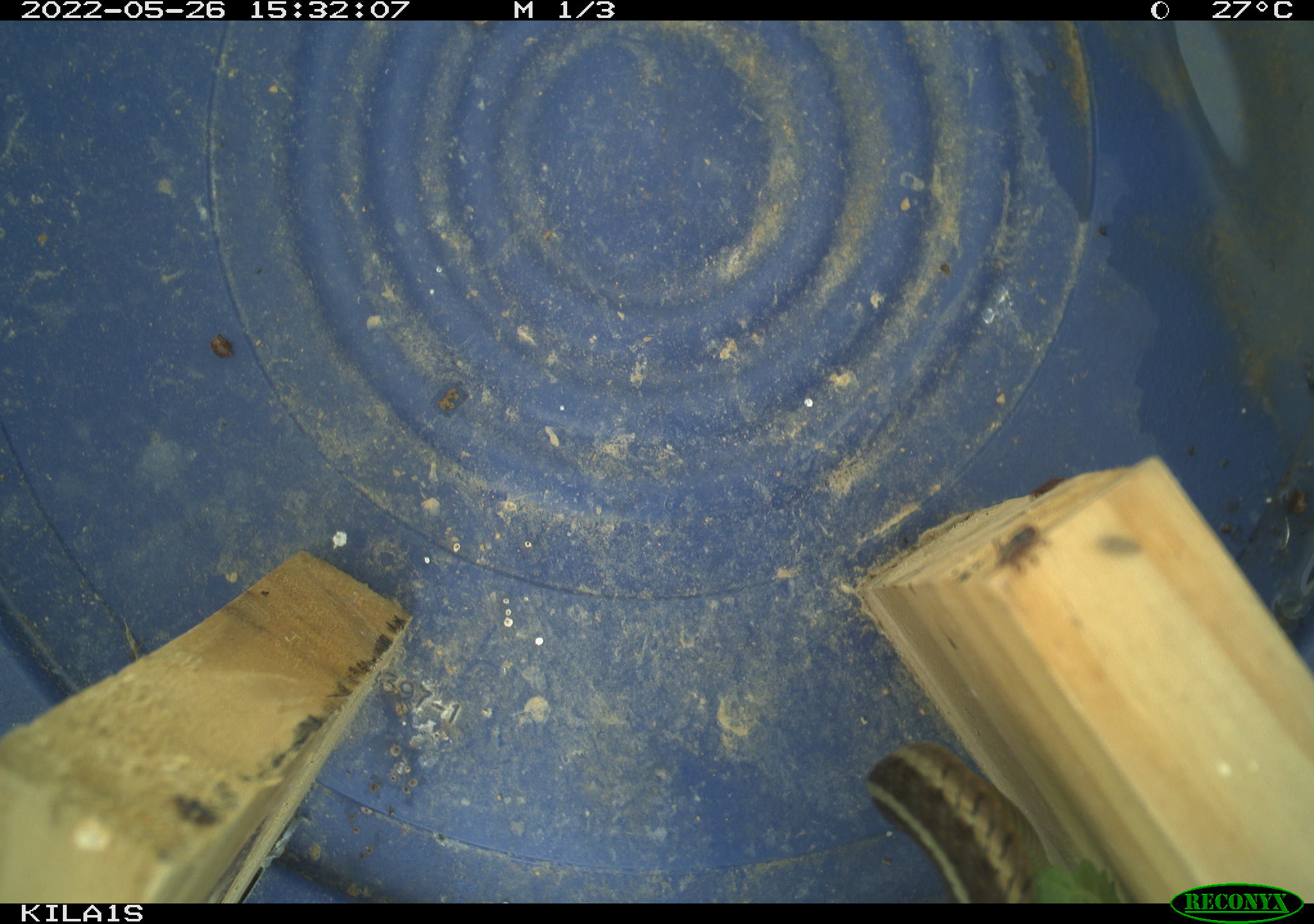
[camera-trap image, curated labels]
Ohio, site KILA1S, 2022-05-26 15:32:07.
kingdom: Animalia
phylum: Chordata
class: Reptilia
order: Squamata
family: Colubridae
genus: Thamnophis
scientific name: Thamnophis sirtalis sirtalis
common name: eastern gartersnake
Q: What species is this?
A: Eastern gartersnake (Thamnophis sirtalis sirtalis).